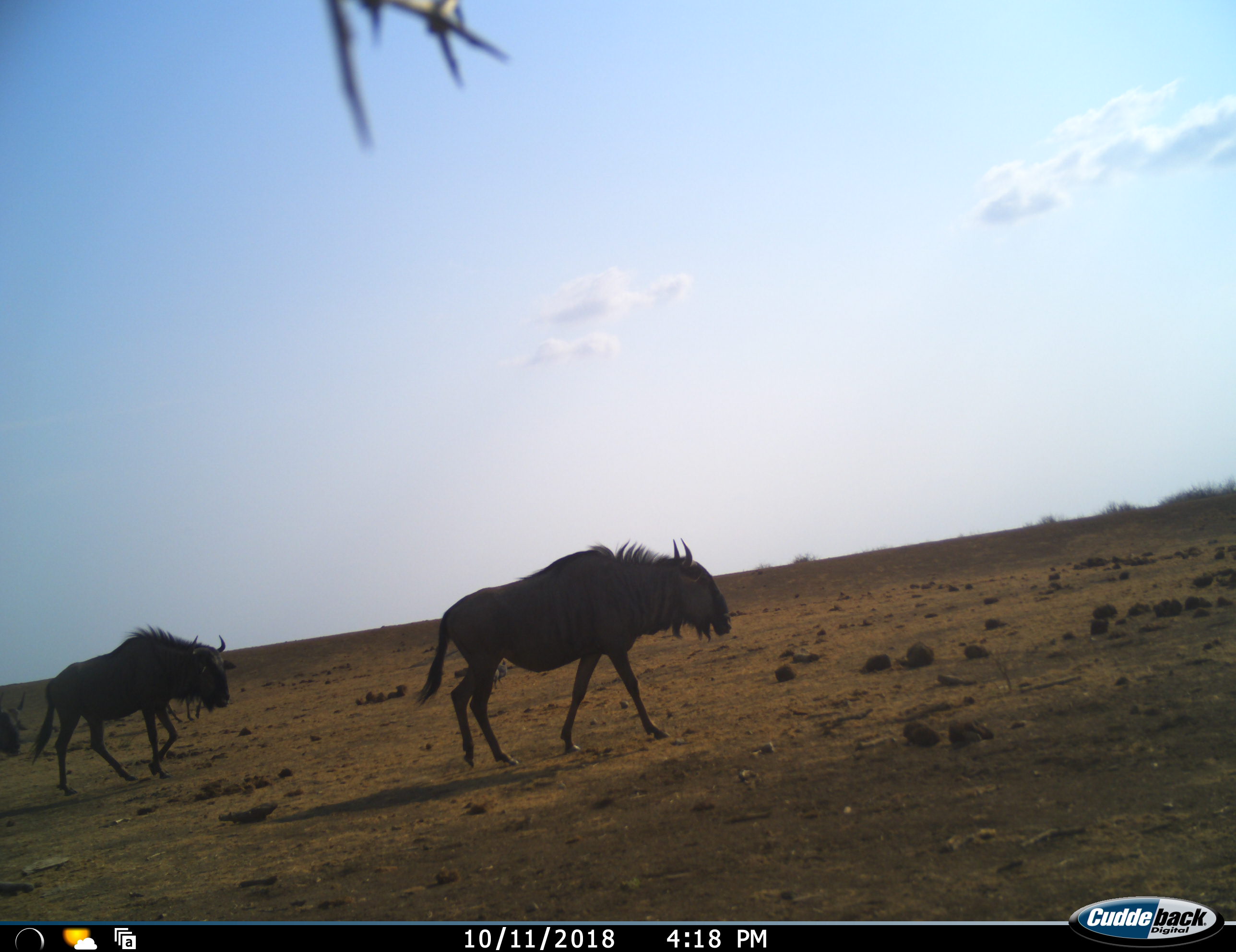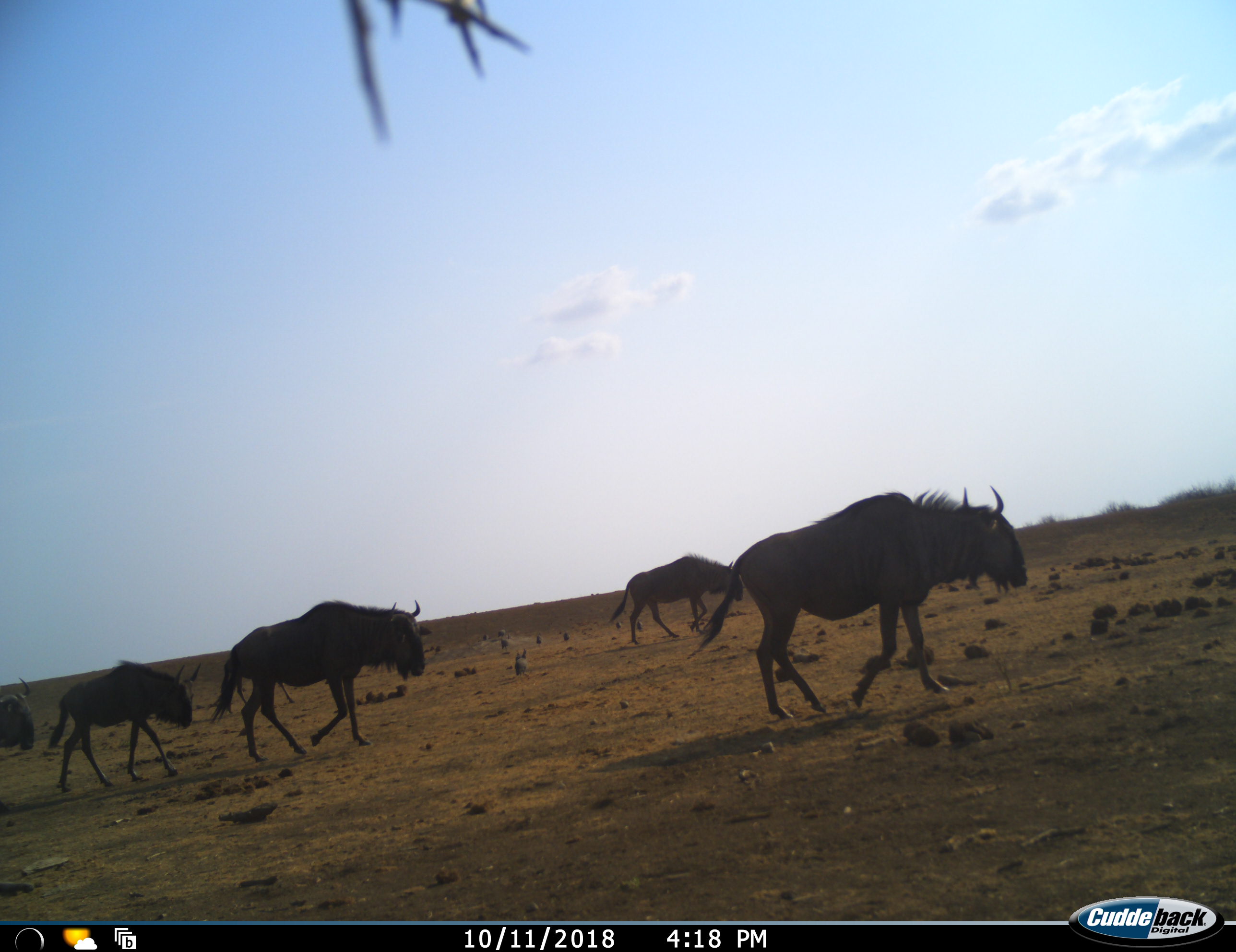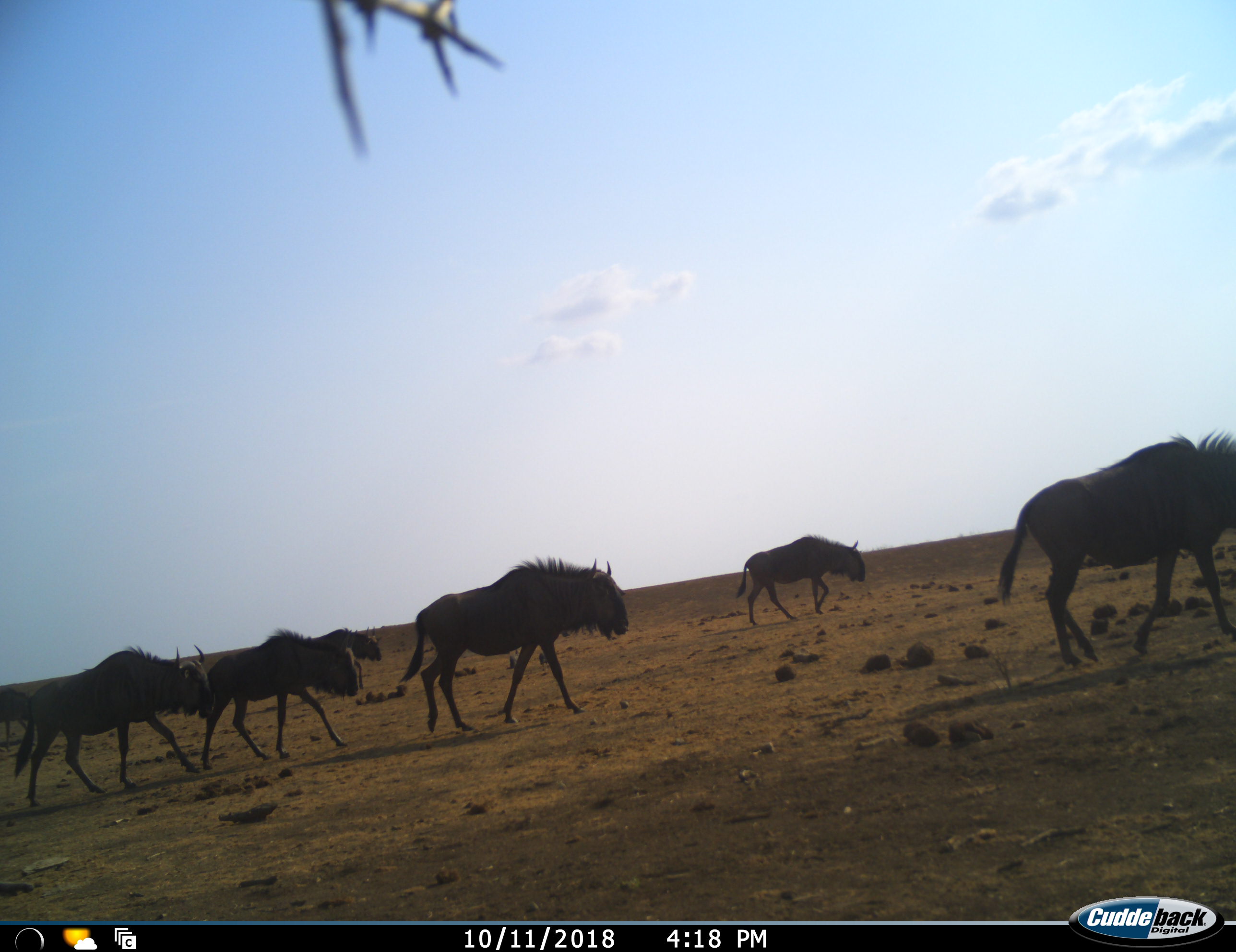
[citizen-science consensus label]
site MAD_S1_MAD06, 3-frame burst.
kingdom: Animalia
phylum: Chordata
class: Mammalia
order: Artiodactyla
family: Bovidae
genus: Connochaetes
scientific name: Connochaetes taurinus taurinus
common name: blue wildebeest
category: wildebeestblue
Wildebeestblue (blue wildebeest) (Connochaetes taurinus taurinus), count 7. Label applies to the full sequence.